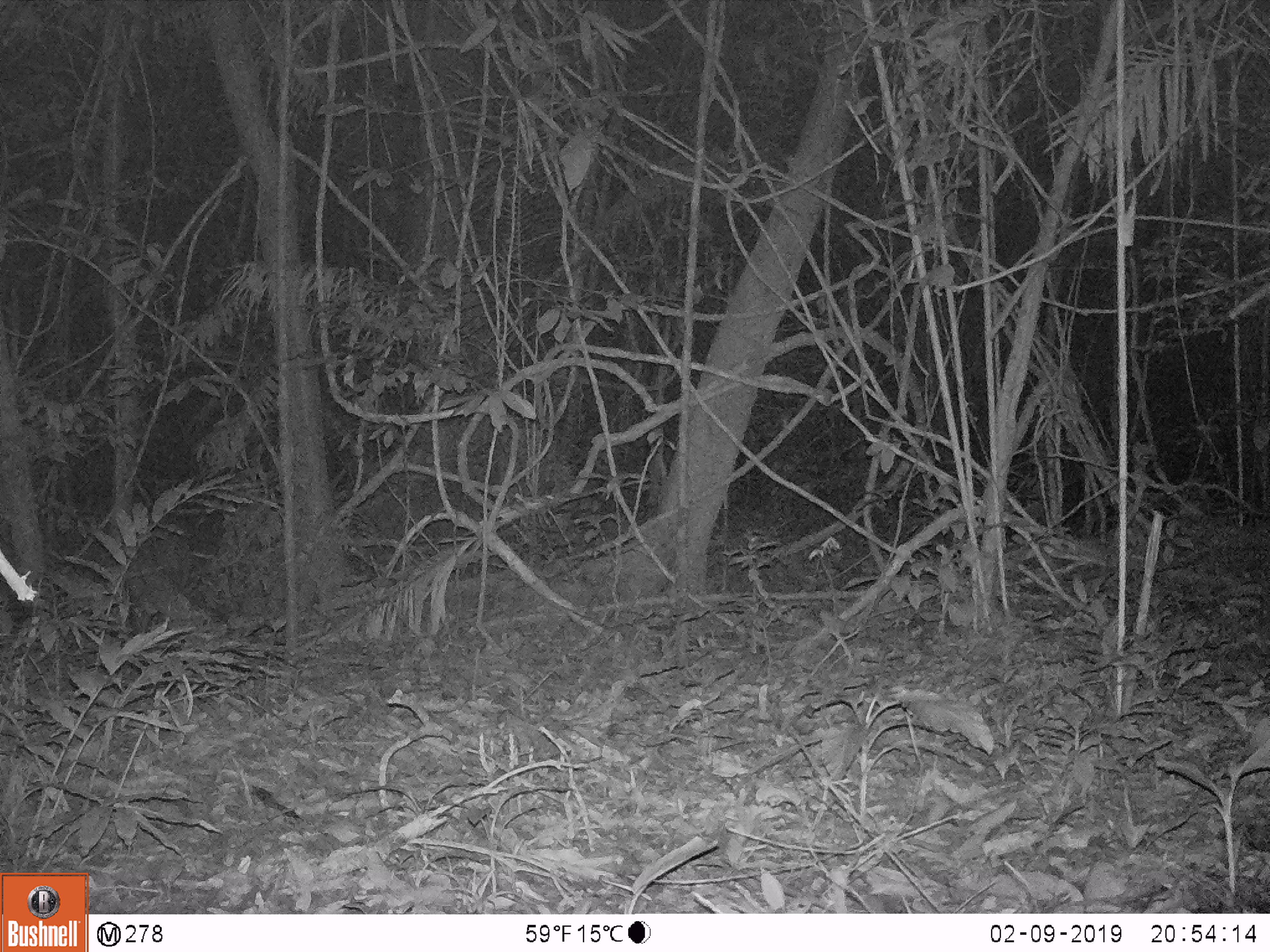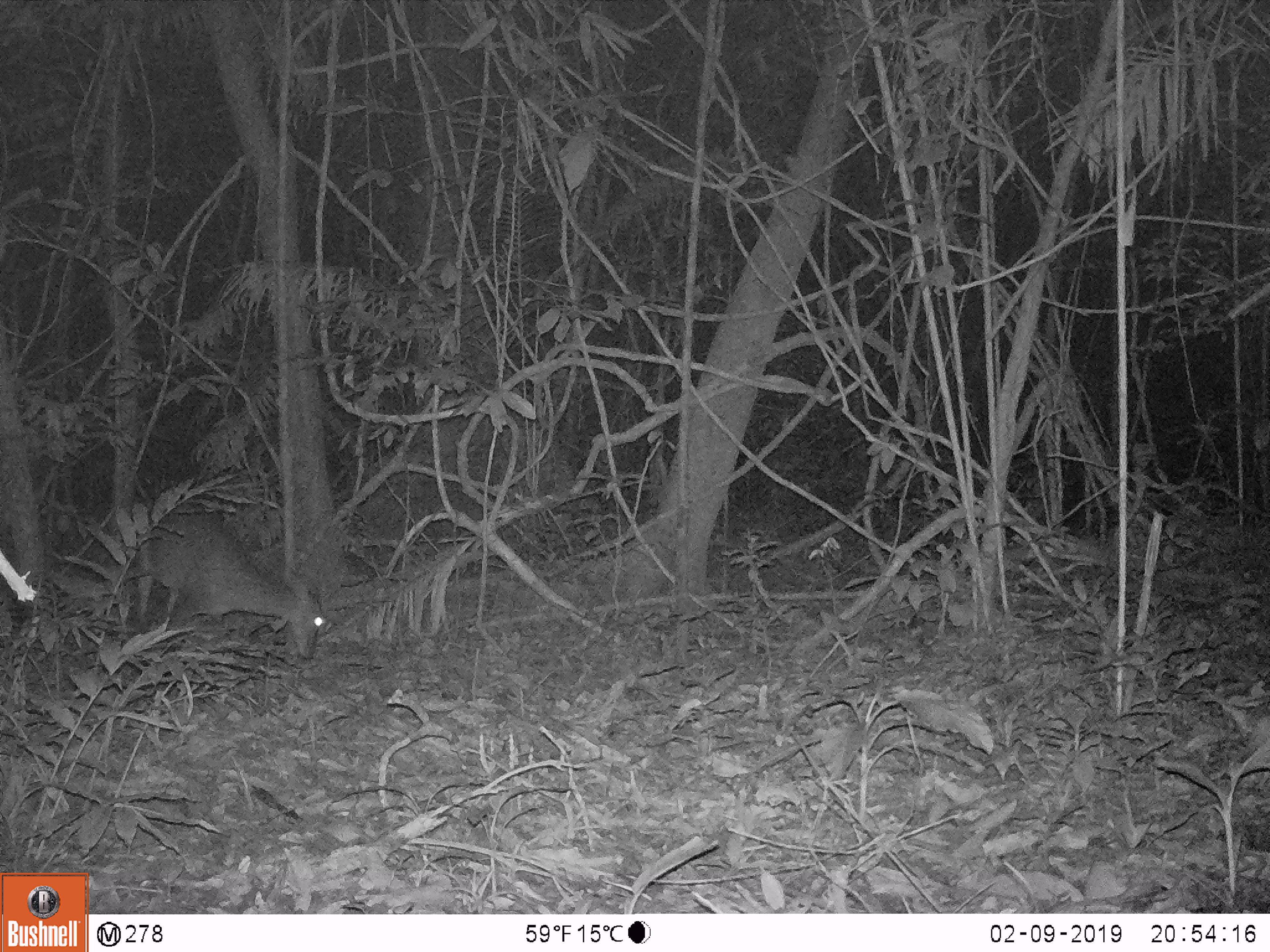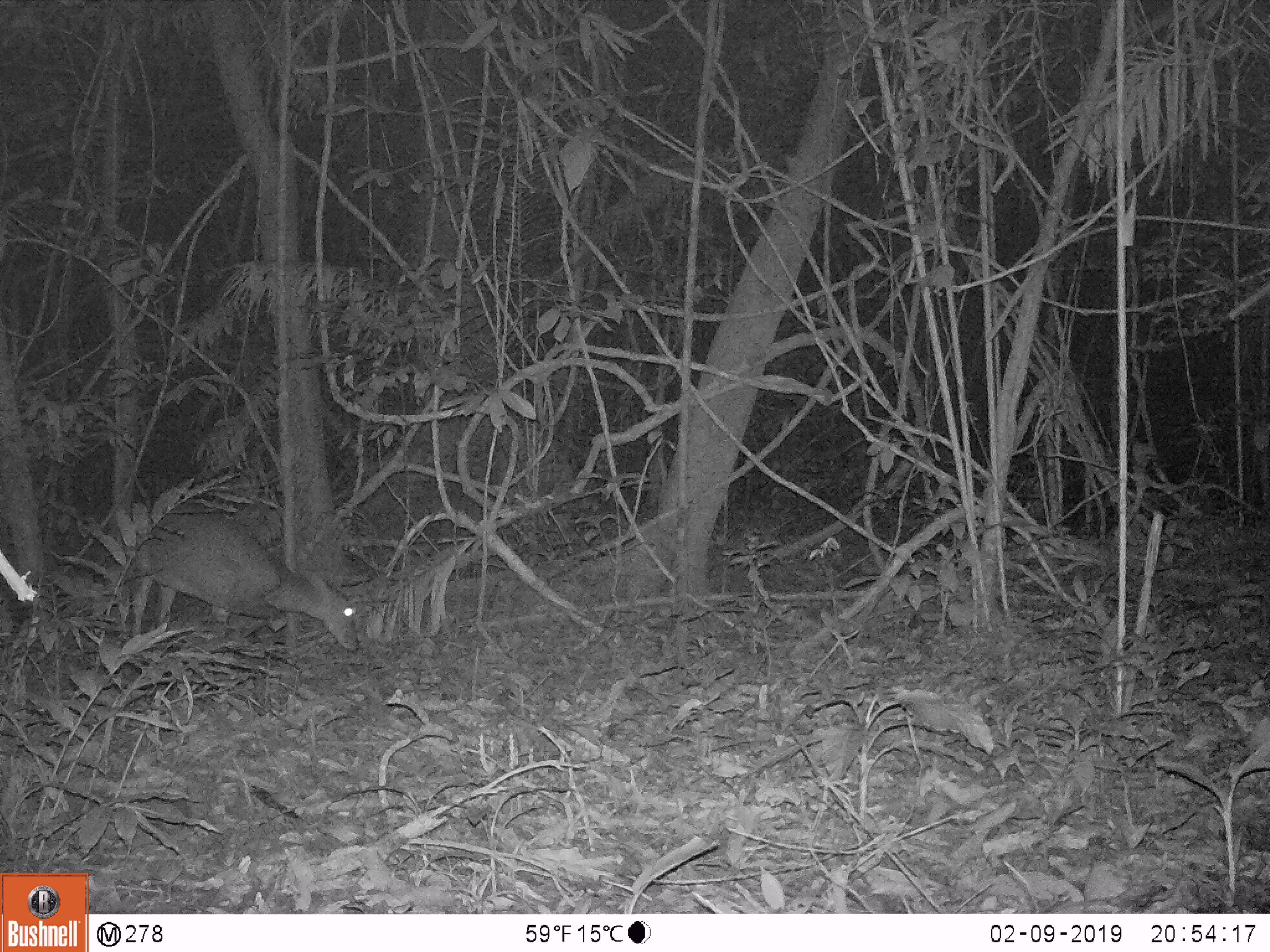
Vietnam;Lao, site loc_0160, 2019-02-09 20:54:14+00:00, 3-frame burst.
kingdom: Animalia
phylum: Chordata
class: Mammalia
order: Artiodactyla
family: Cervidae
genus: Muntiacus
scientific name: Muntiacus vuquangensis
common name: large-antlered muntjac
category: large antlered muntjac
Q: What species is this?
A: Large antlered muntjac (large-antlered muntjac) (Muntiacus vuquangensis).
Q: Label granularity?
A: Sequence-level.